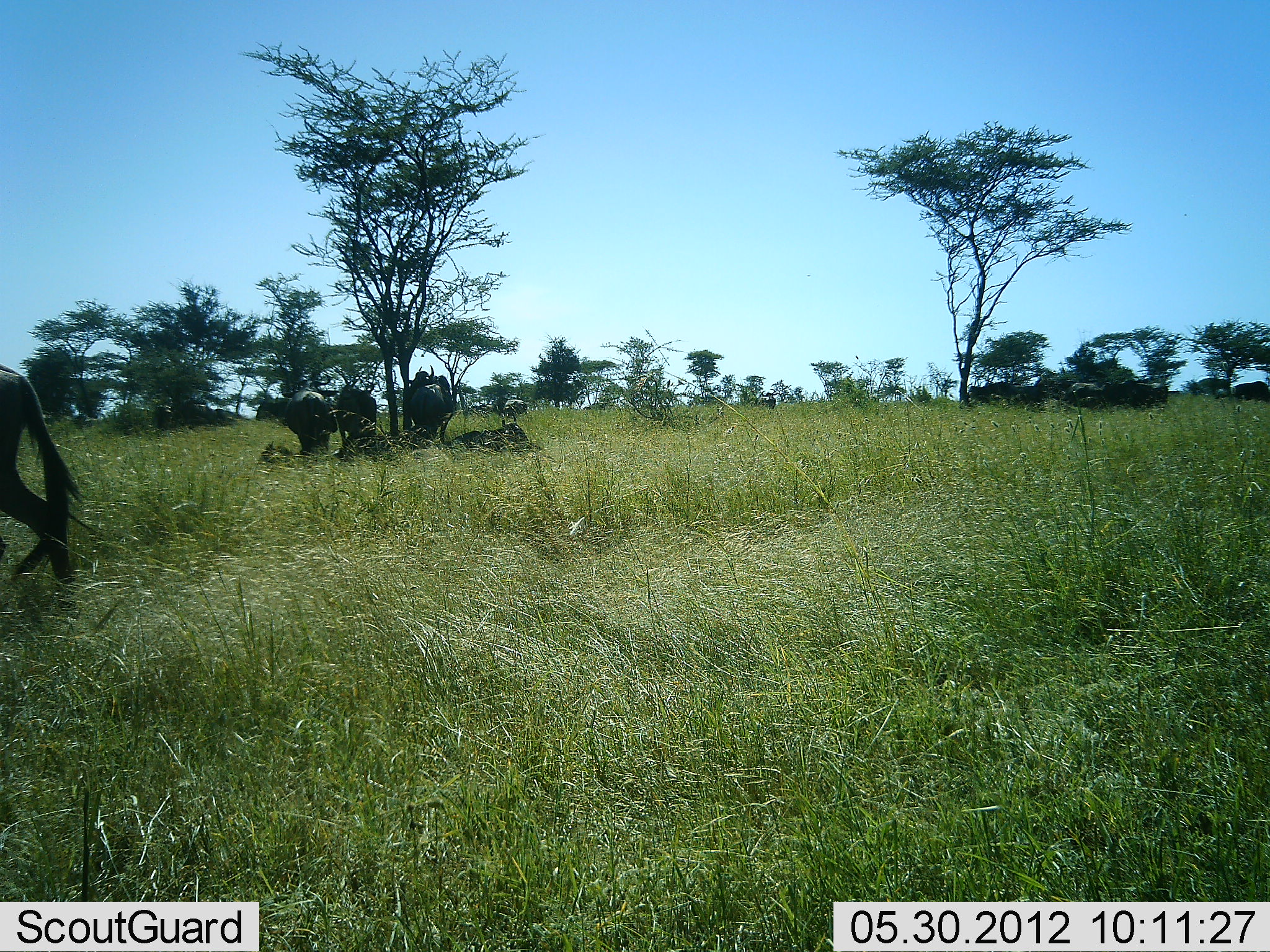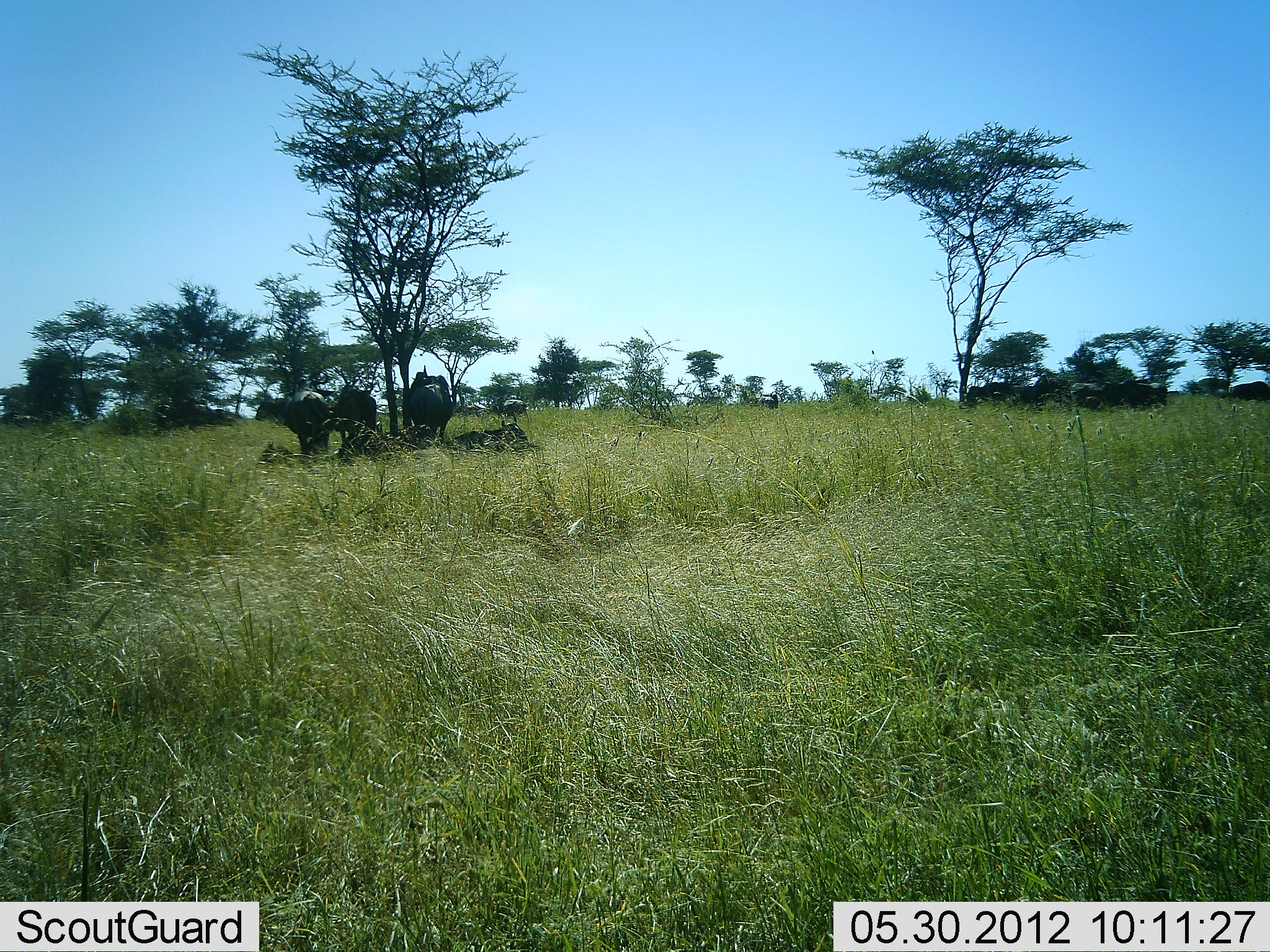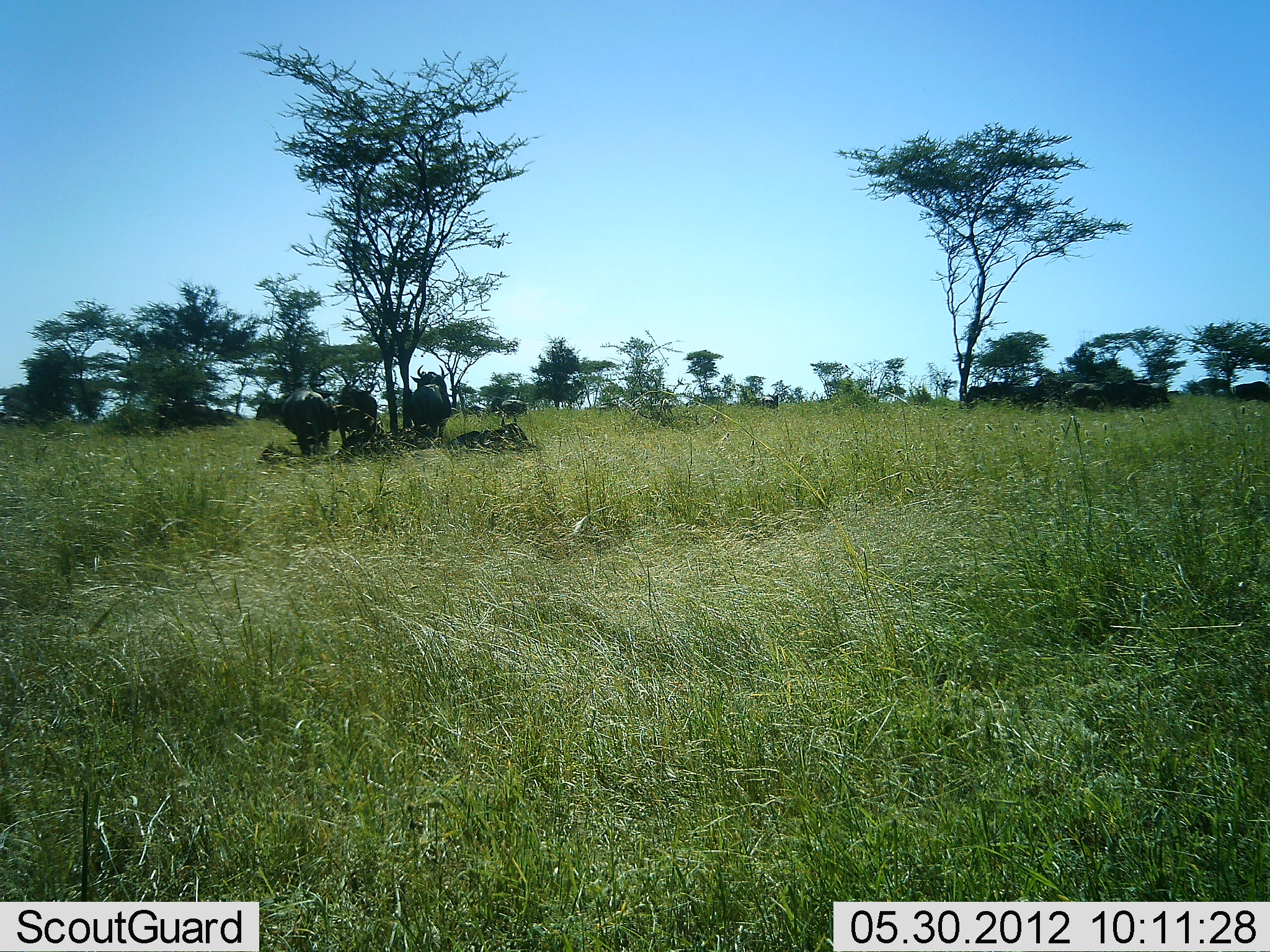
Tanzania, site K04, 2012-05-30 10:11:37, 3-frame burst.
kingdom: Animalia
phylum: Chordata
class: Mammalia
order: Artiodactyla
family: Bovidae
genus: Connochaetes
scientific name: Connochaetes taurinus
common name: blue wildebeest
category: wildebeest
Wildebeest (blue wildebeest) (Connochaetes taurinus), count 11-50. Behavior (volunteer vote fractions): standing 80%, resting 70%, moving 70%, interacting 0%. Young present (vote fraction): 0%. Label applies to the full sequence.